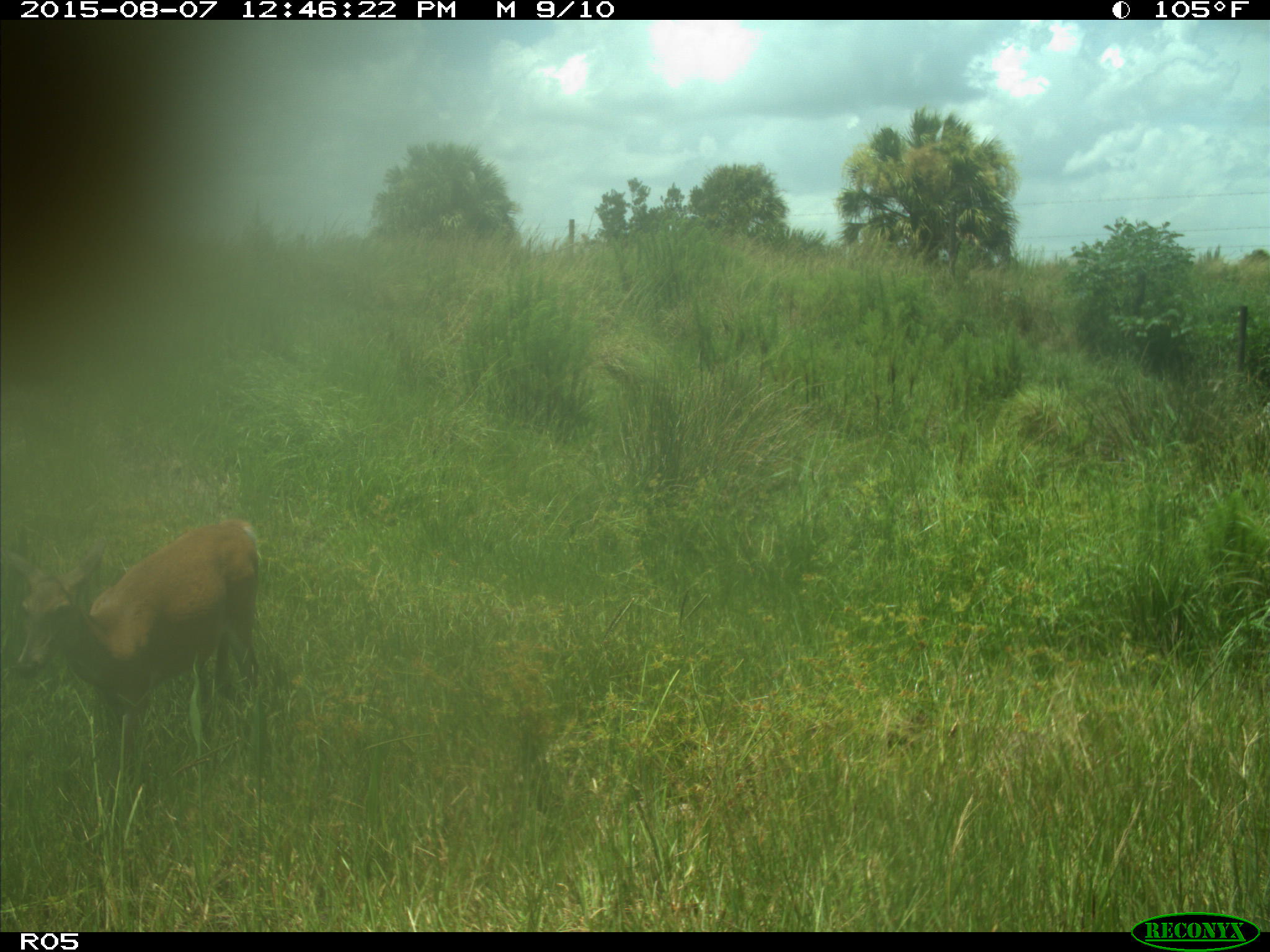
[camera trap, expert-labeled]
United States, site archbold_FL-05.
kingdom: Animalia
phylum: Chordata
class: Mammalia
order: Artiodactyla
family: Cervidae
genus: Odocoileus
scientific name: Odocoileus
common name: deer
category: unidentified deer